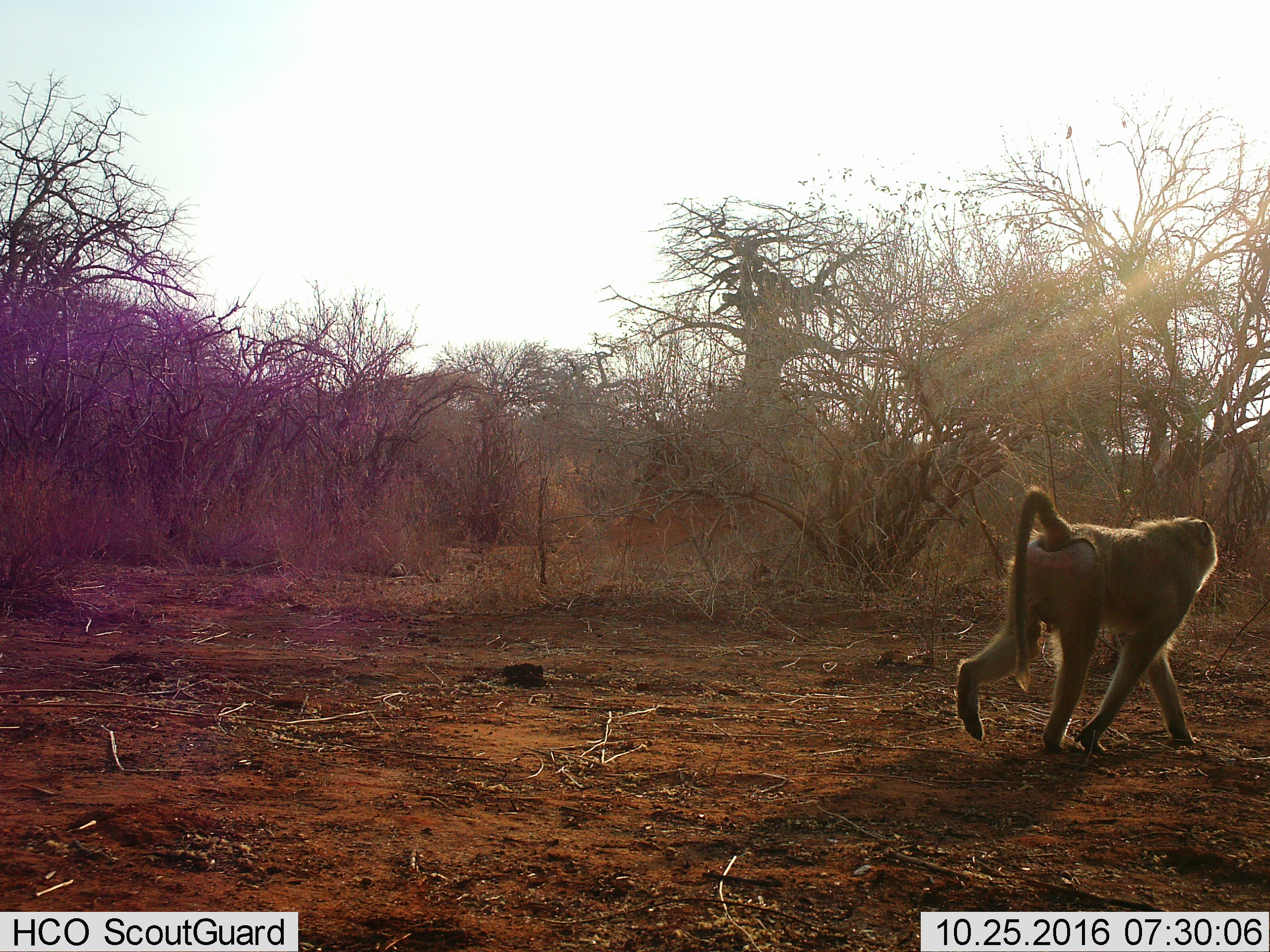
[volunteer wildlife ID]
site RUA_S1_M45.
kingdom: Animalia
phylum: Chordata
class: Mammalia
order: Primates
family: Cercopithecidae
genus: Papio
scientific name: Papio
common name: baboon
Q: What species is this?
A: Baboon (Papio).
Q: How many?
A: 1.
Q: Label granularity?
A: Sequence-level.